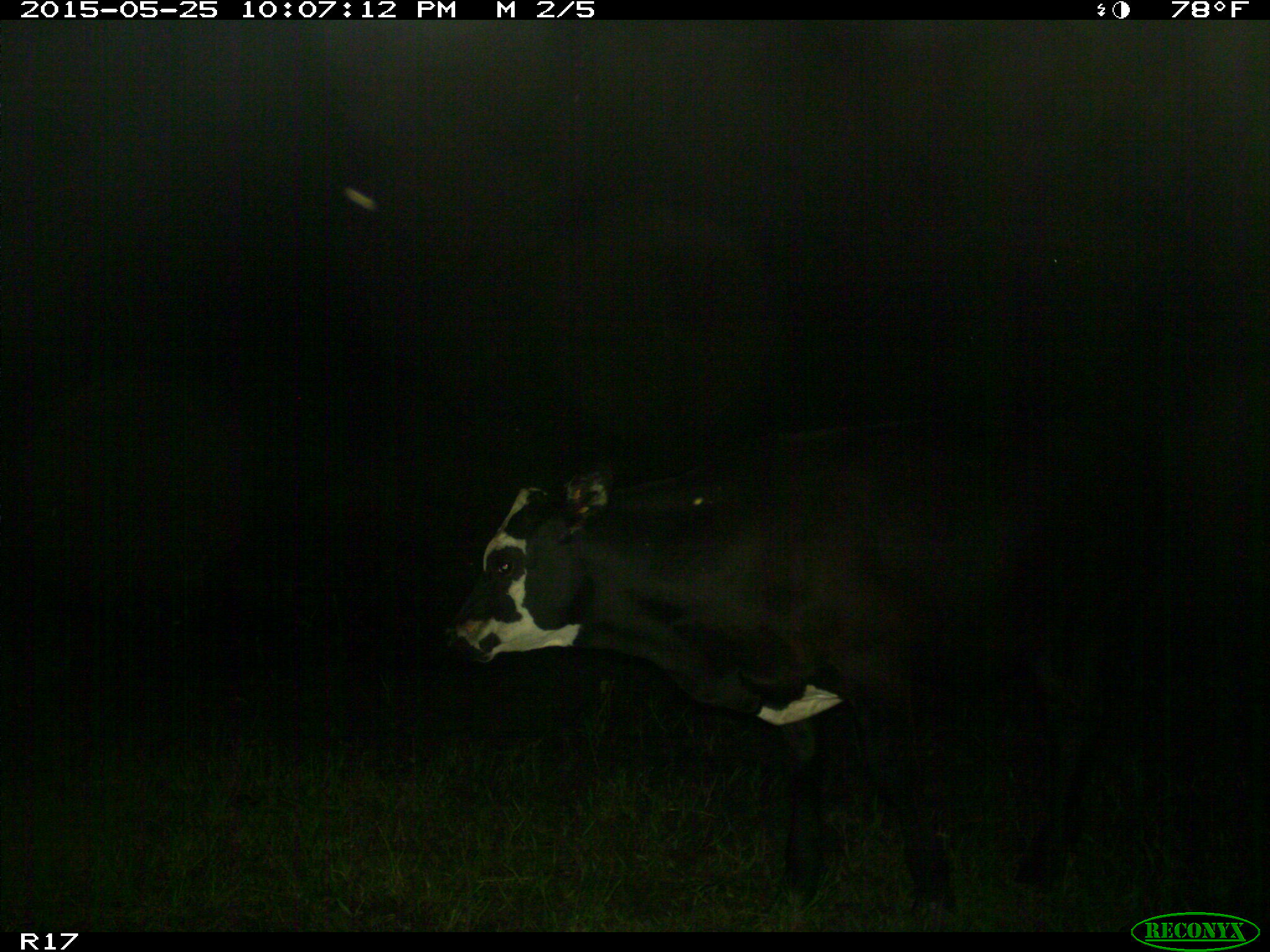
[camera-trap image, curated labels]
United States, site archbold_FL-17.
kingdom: Animalia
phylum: Chordata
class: Mammalia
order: Artiodactyla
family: Bovidae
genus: Bos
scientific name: Bos taurus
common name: domestic cow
Bos taurus (domestic cow).